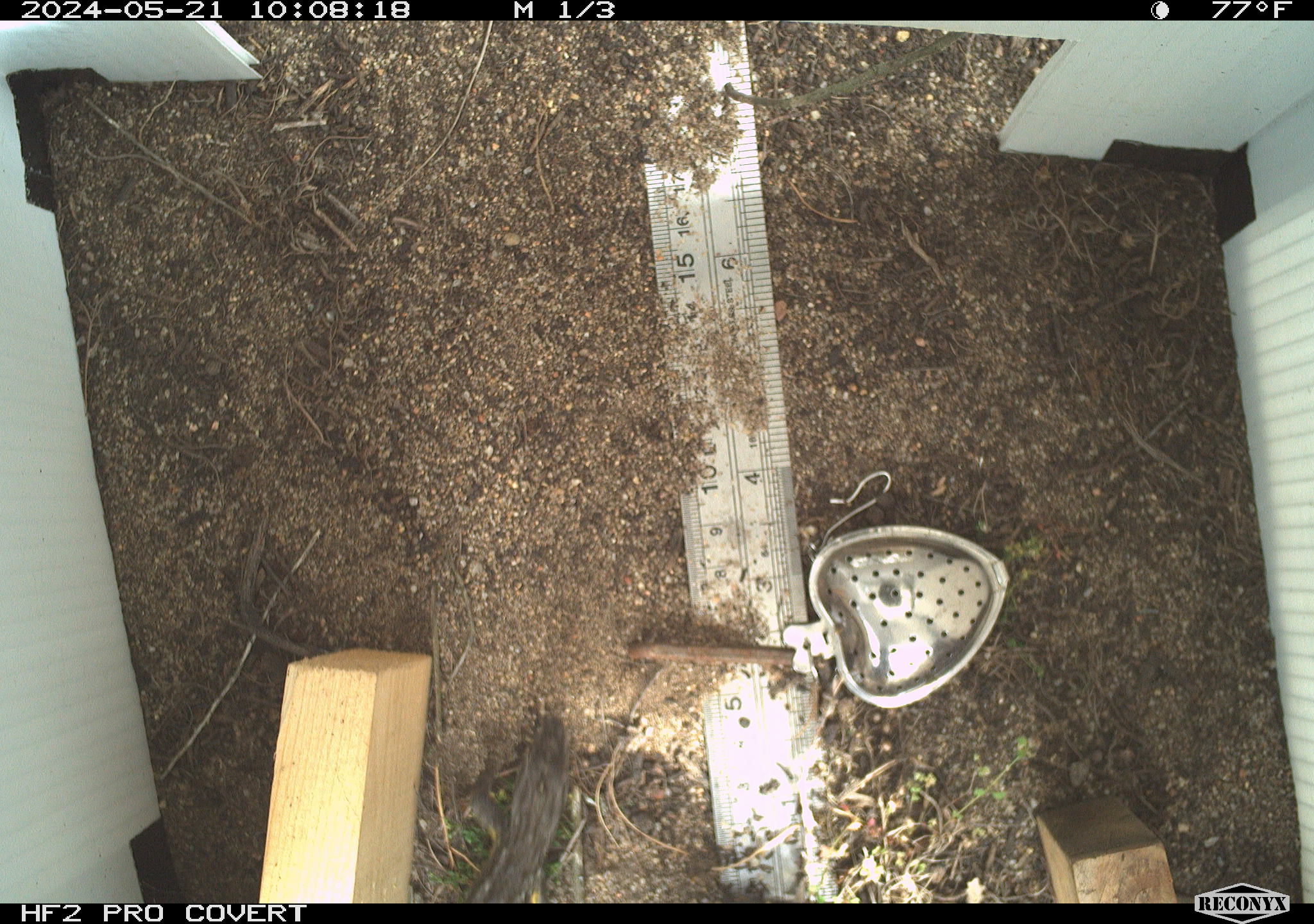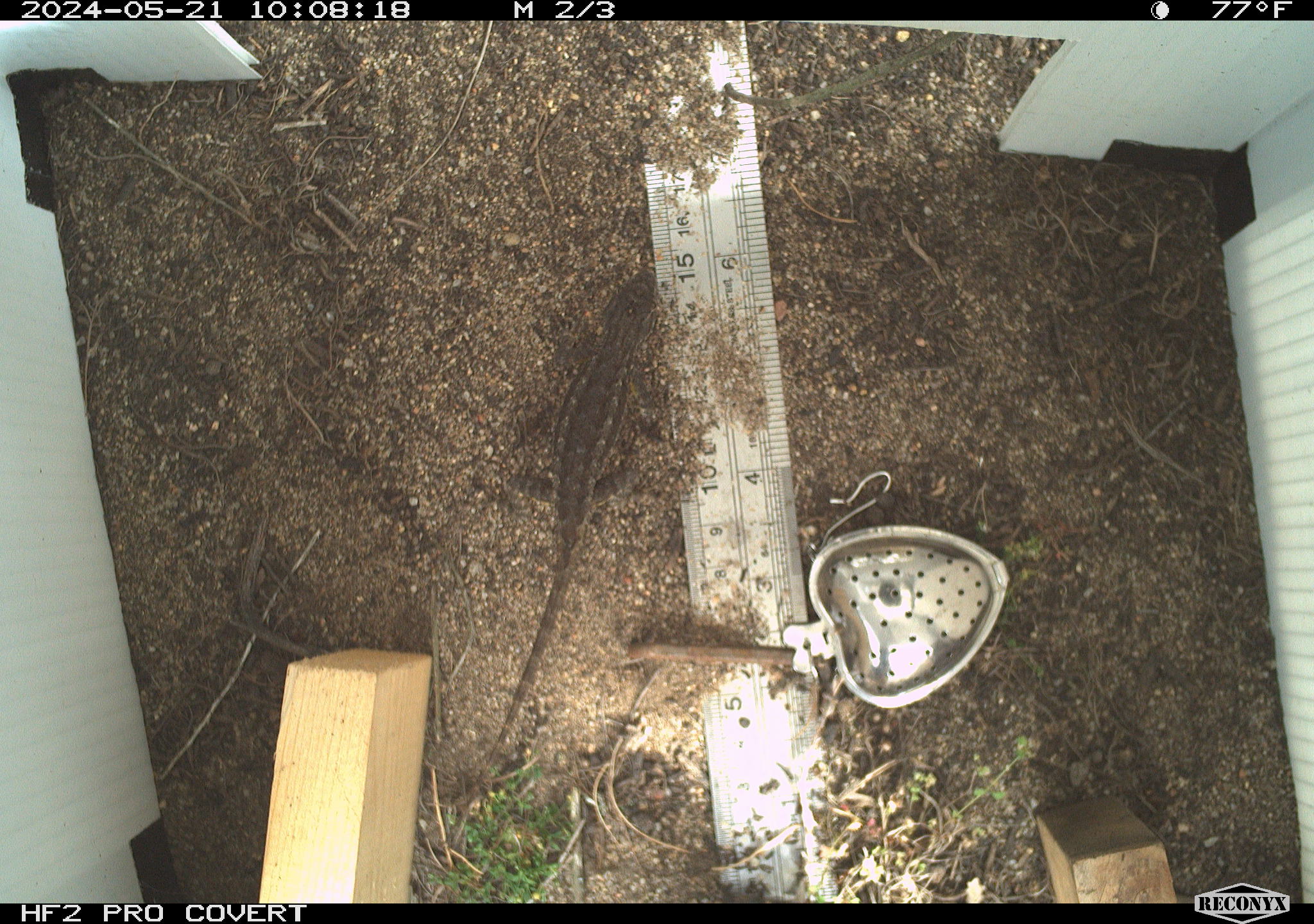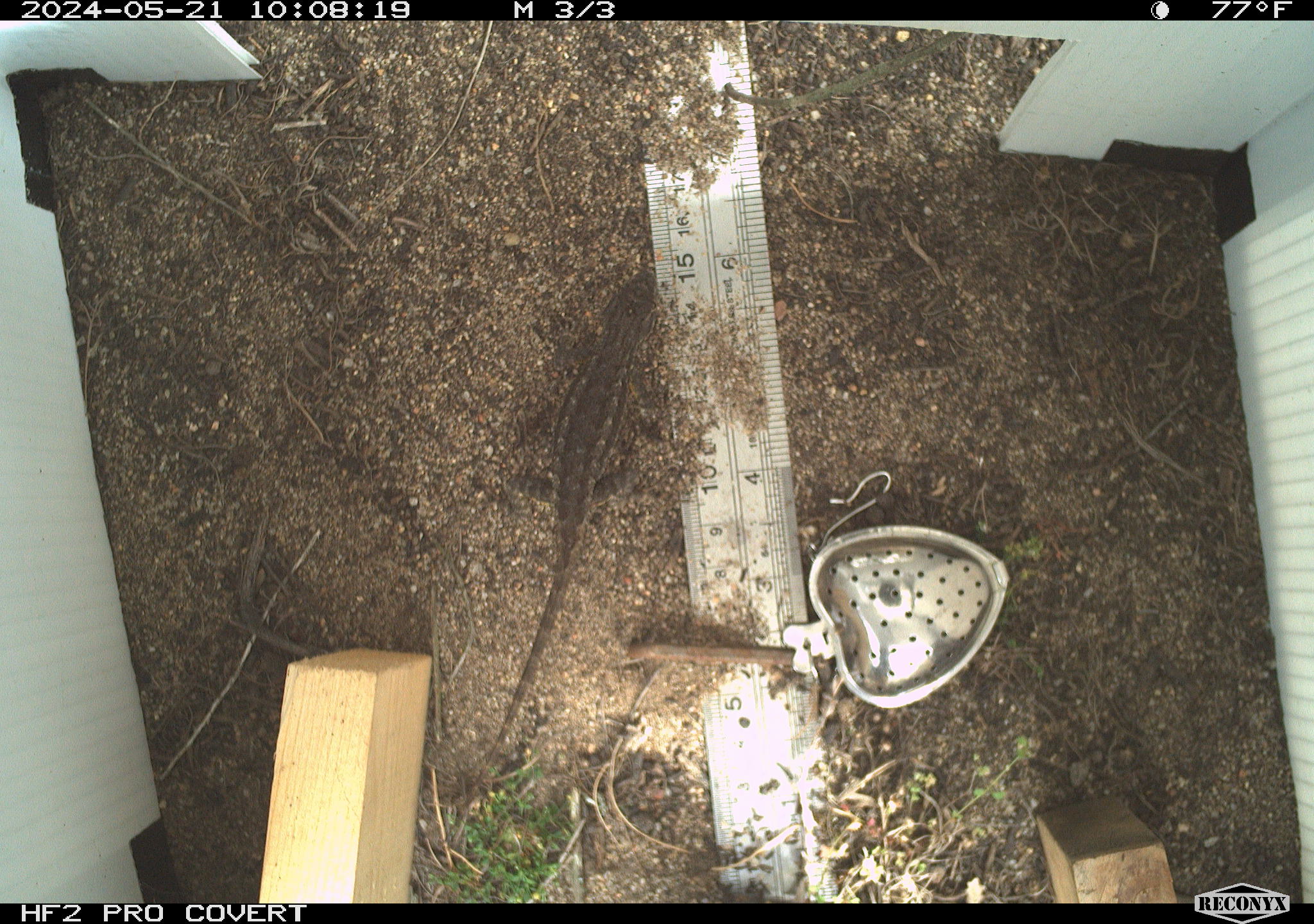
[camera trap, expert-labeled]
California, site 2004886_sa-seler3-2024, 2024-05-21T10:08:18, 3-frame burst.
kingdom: Animalia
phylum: Chordata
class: Reptilia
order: Squamata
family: Phrynosomatidae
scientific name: Phrynosomatidae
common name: phrynosomatid lizards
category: phrynosomatidae family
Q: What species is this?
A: Phrynosomatidae family (phrynosomatid lizards) (Phrynosomatidae).